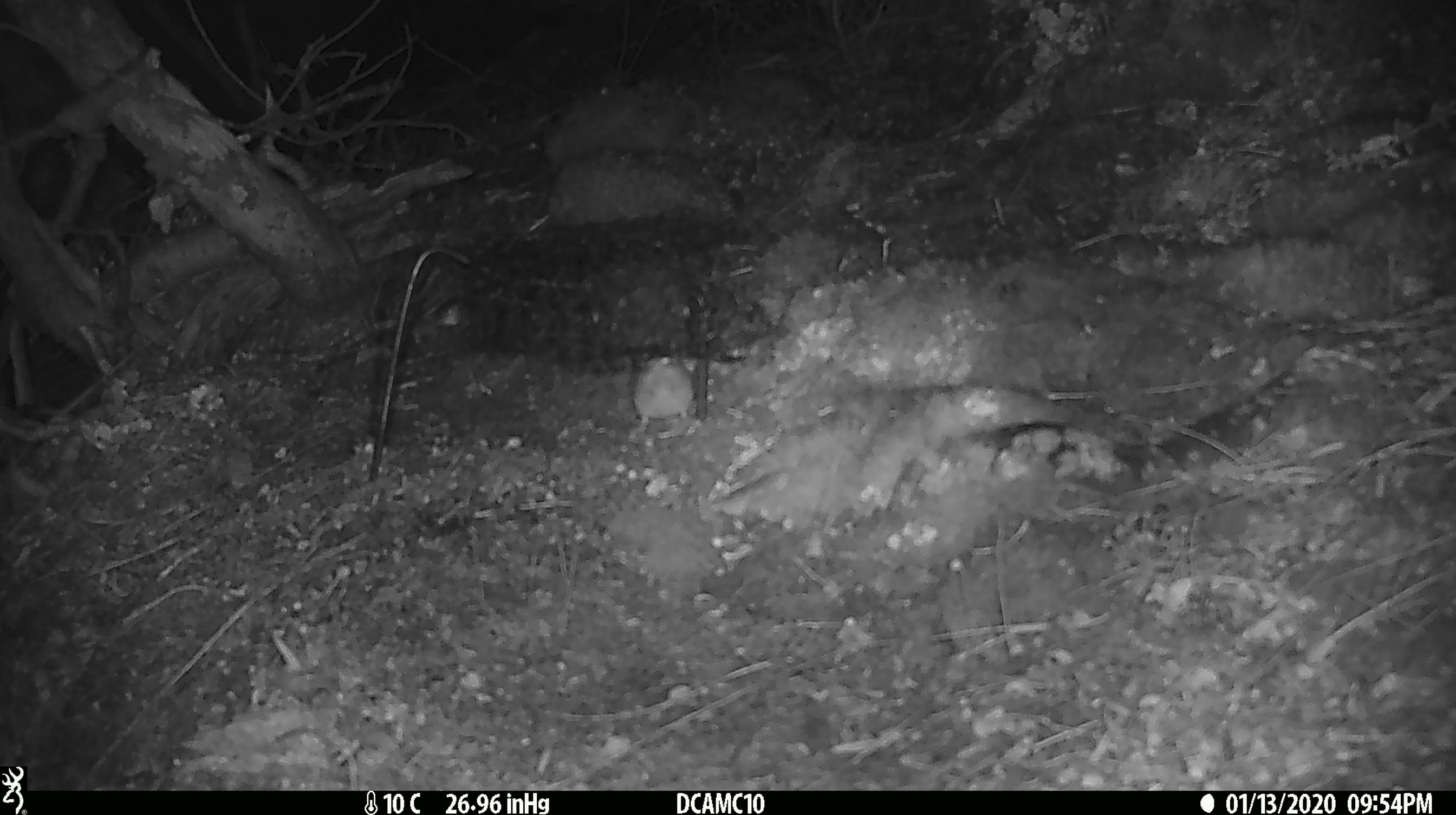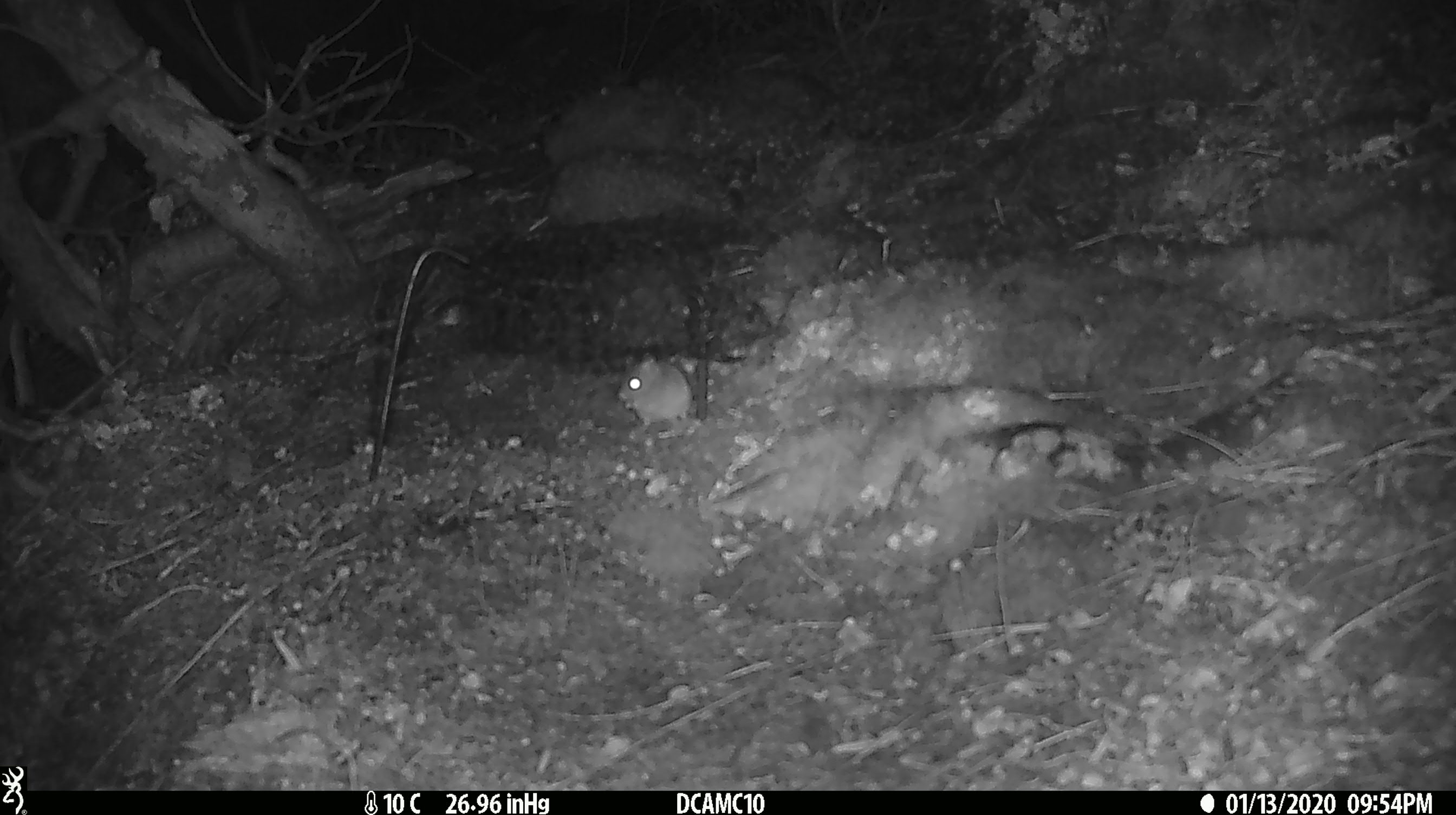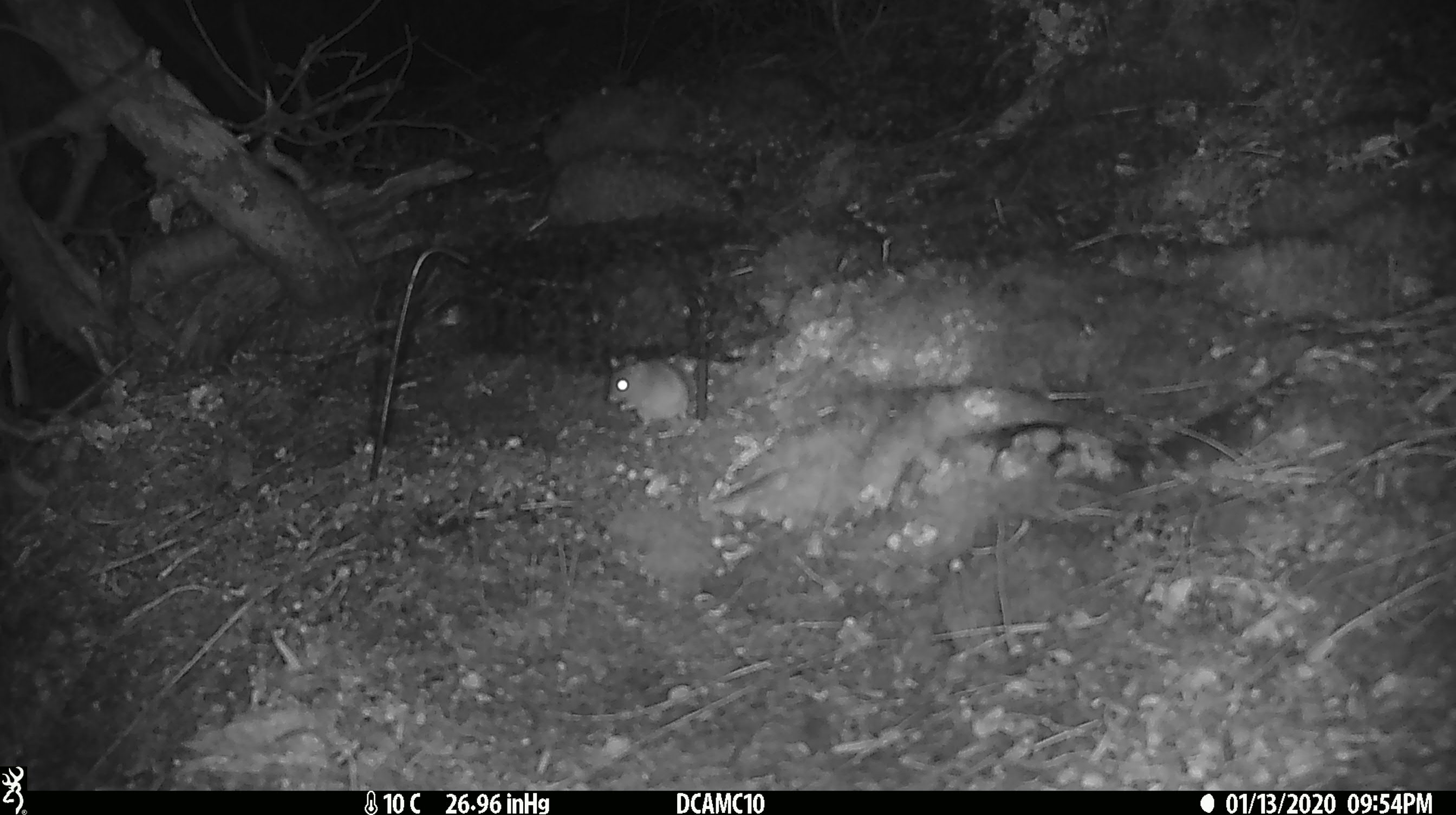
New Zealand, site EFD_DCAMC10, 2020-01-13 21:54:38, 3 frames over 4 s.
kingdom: Animalia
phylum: Chordata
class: Mammalia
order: Rodentia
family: Muridae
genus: Mus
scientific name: Mus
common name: mouse